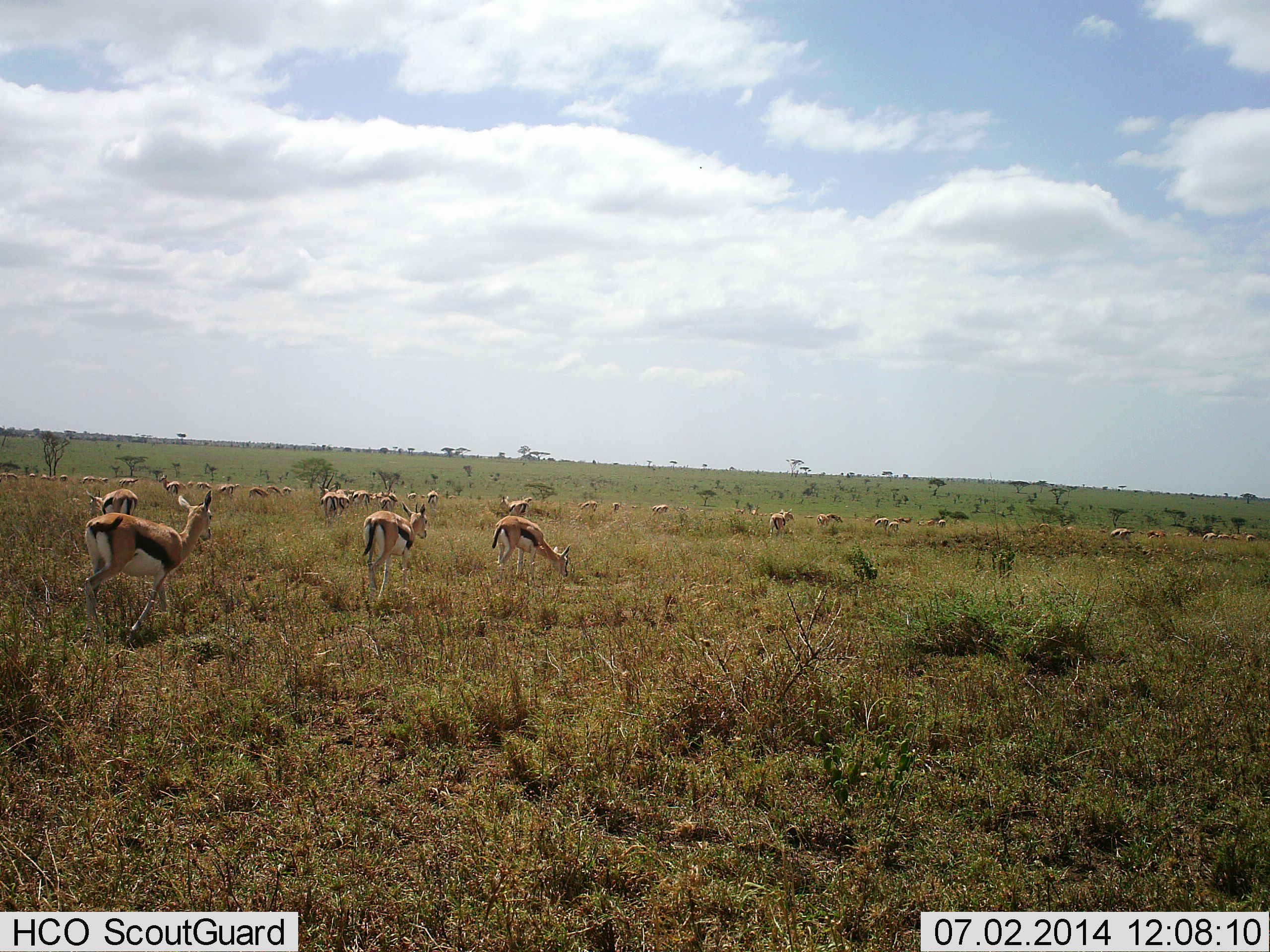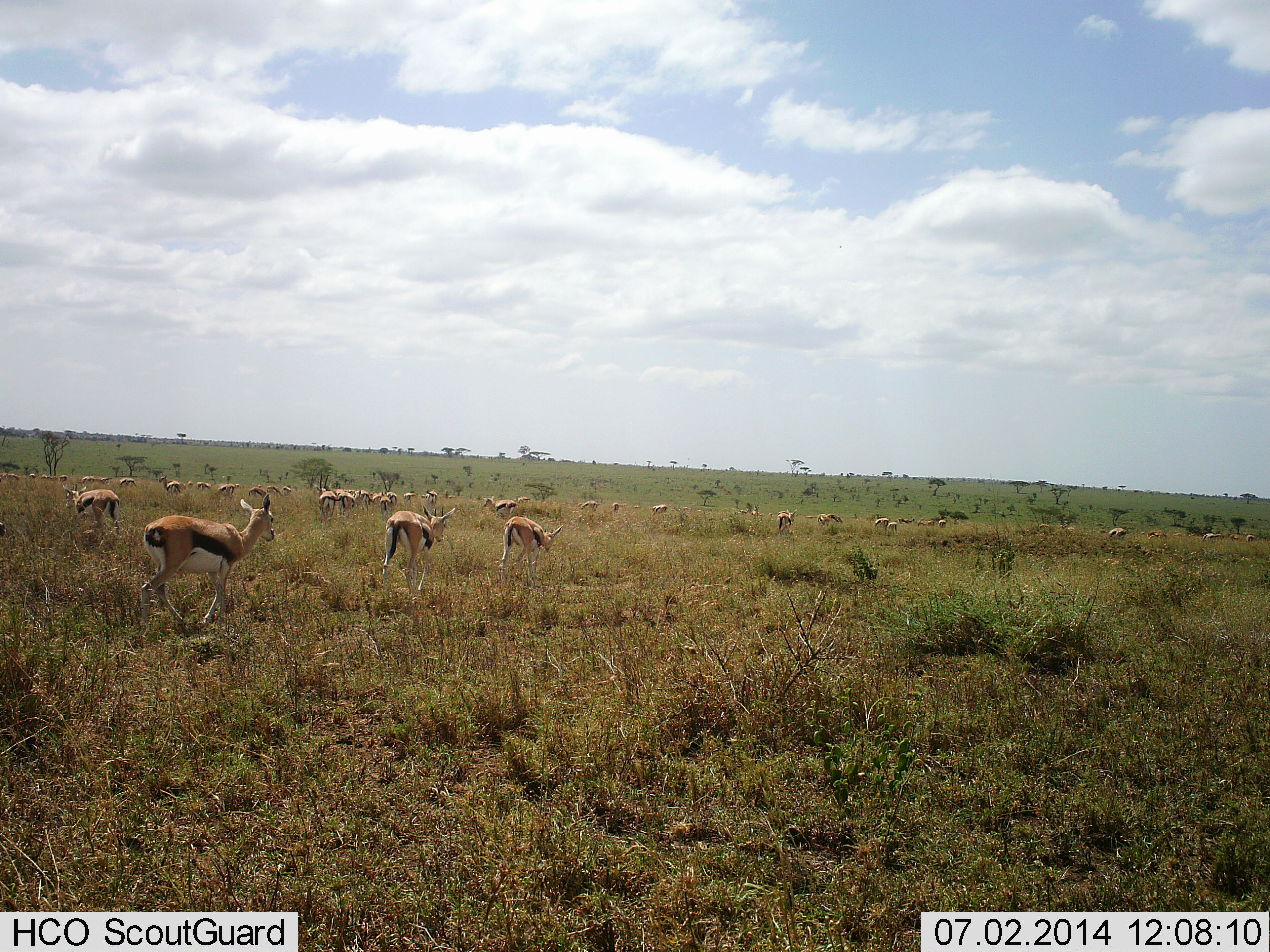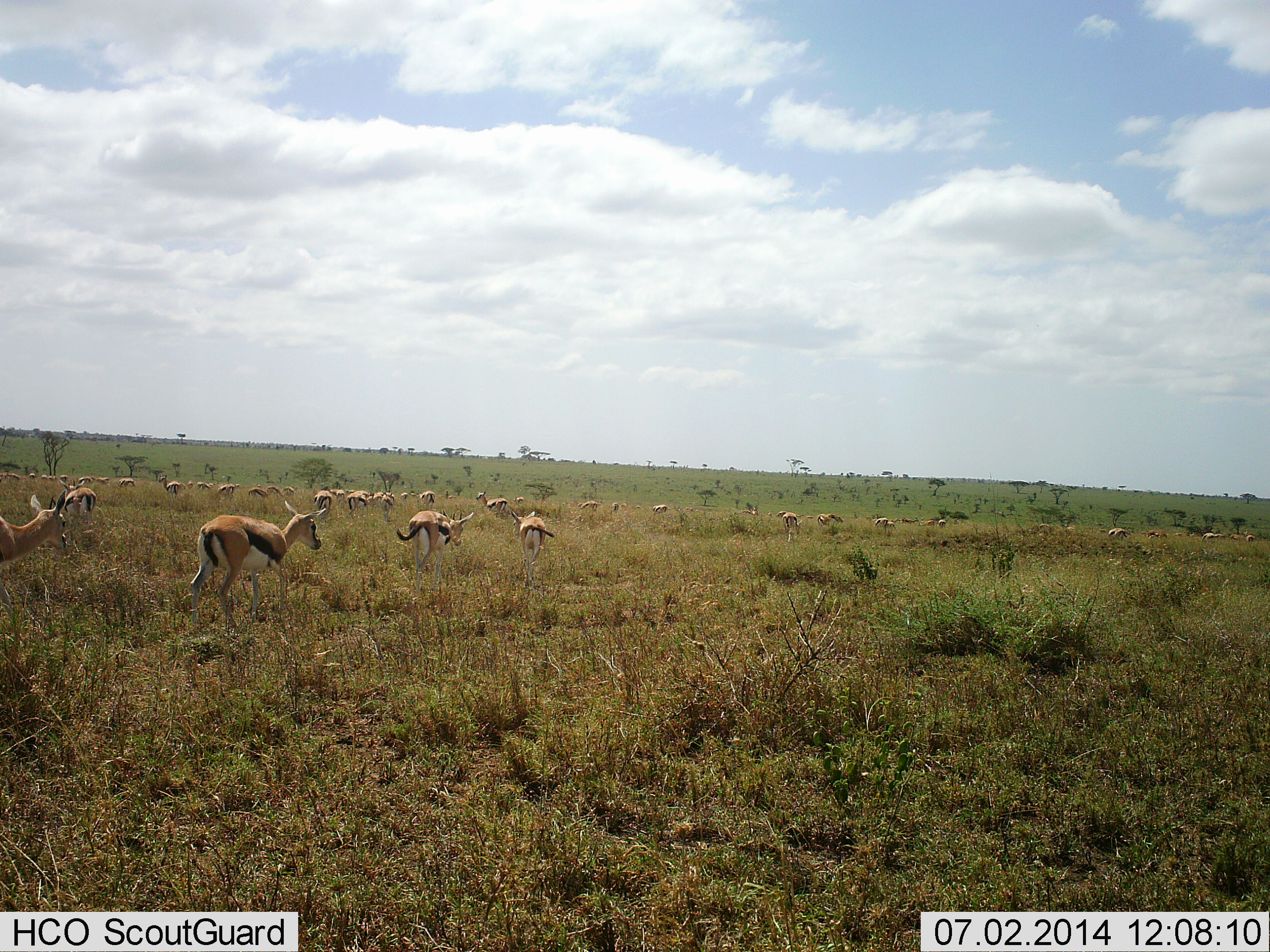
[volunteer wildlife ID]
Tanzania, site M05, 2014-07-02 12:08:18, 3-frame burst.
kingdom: Animalia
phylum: Chordata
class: Mammalia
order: Artiodactyla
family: Bovidae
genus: Eudorcas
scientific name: Eudorcas thomsonii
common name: thomson's gazelle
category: gazellethomsons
Gazellethomsons (thomson's gazelle) (Eudorcas thomsonii), count 11-50. Behavior (volunteer vote fractions): standing 30%, resting 0%, moving 90%, interacting 0%. Young present (vote fraction): 10%. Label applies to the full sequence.